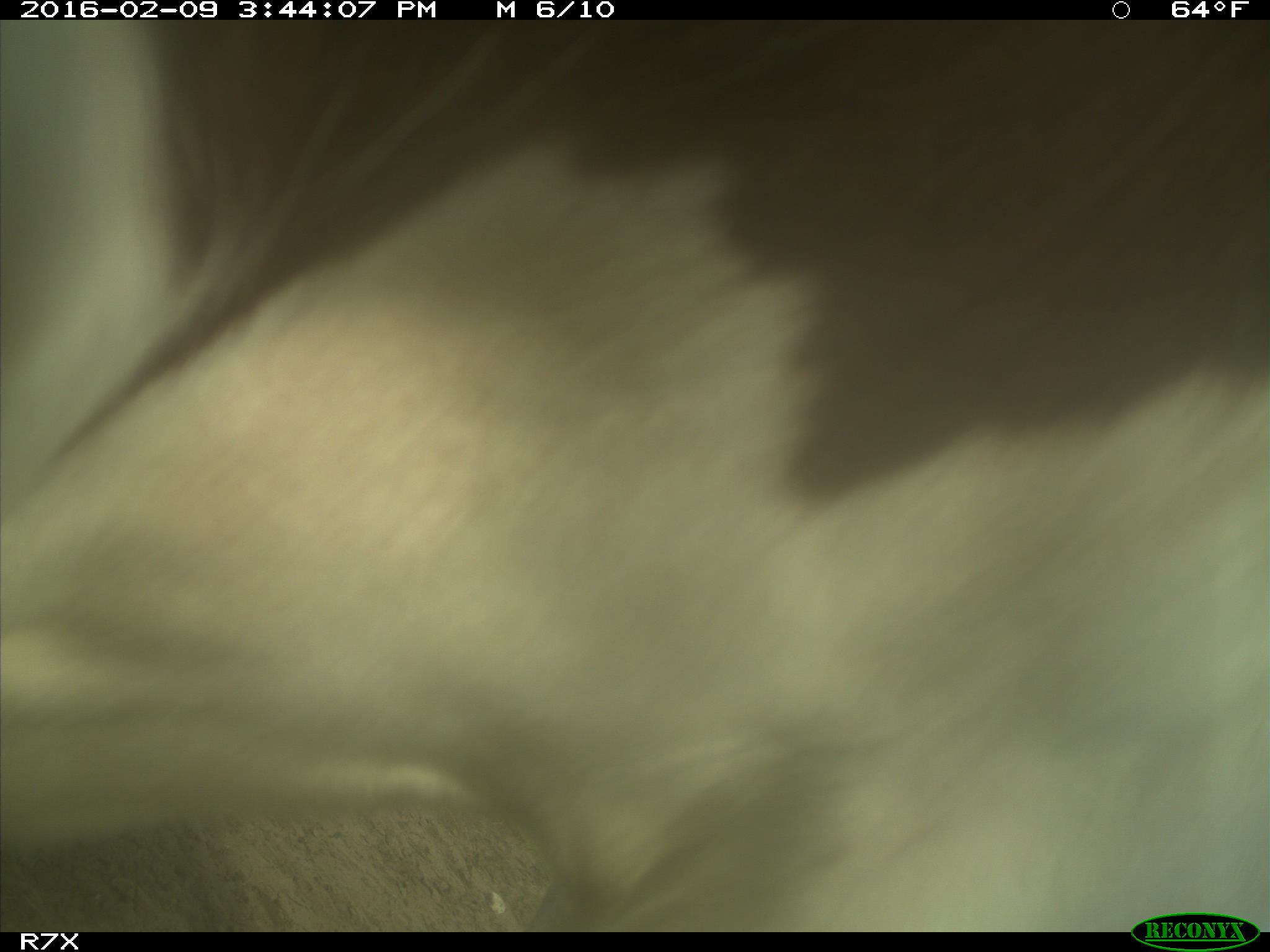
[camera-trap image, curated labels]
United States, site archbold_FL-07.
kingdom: Animalia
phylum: Chordata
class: Mammalia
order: Artiodactyla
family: Bovidae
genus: Bos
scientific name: Bos taurus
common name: domestic cow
Bos taurus (domestic cow).